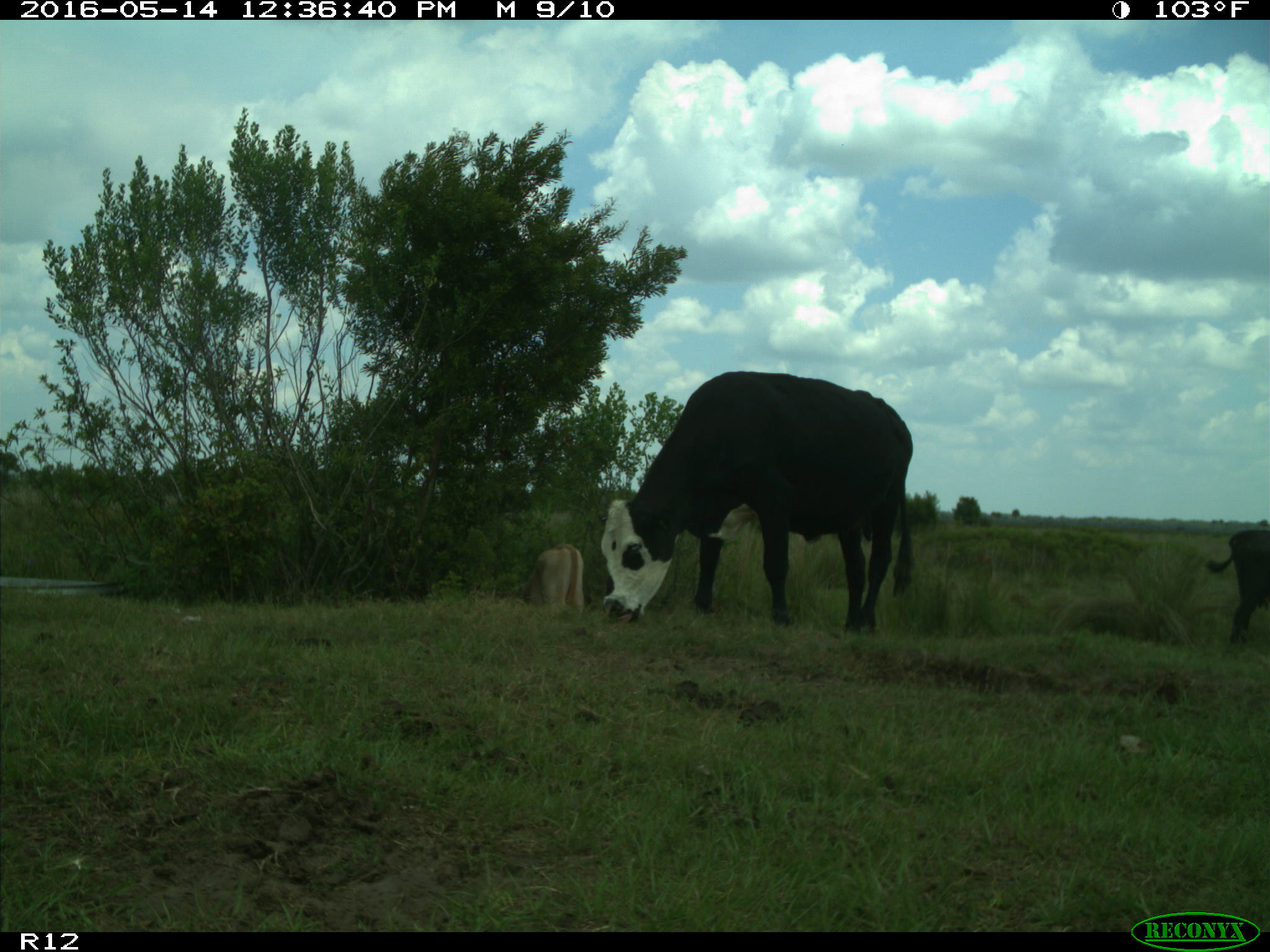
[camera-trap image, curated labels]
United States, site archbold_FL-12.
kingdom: Animalia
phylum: Chordata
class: Mammalia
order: Artiodactyla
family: Bovidae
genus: Bos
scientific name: Bos taurus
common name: domestic cow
Bos taurus (domestic cow).